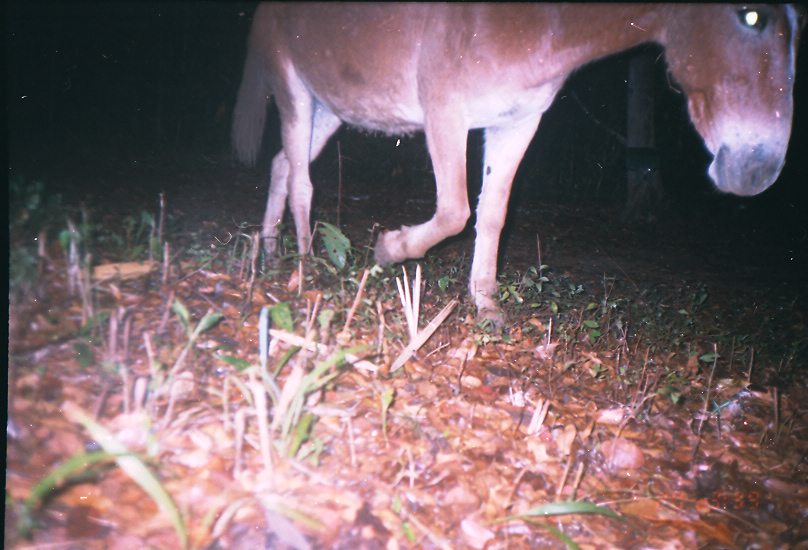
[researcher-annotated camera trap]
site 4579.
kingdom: Animalia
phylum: Chordata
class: Mammalia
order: Perissodactyla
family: Equidae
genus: Equus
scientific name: Equus ferus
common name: wild horse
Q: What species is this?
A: Equus ferus (wild horse).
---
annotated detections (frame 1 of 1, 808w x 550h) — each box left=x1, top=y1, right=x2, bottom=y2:
equus ferus: left=227, top=0, right=808, bottom=333